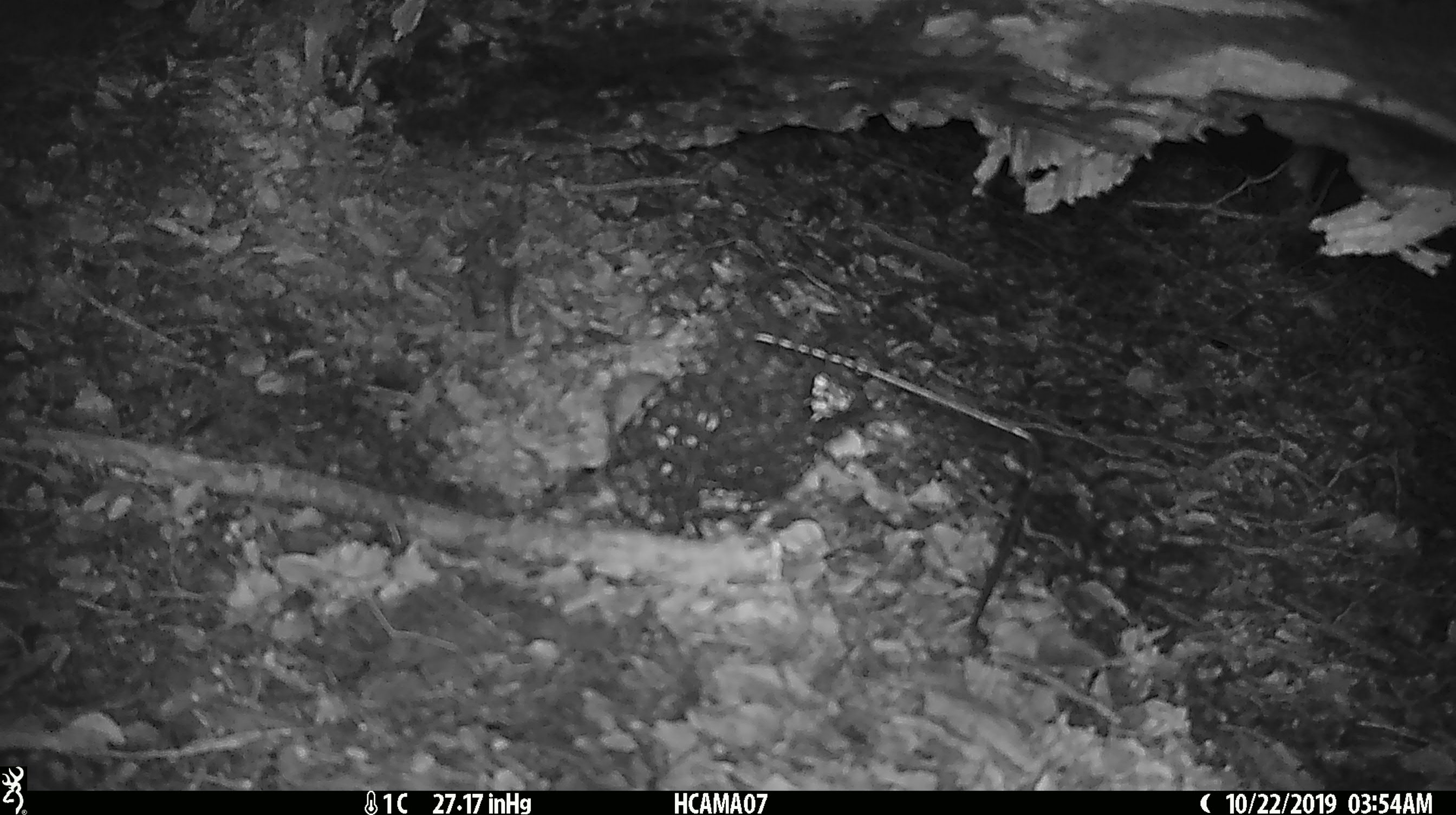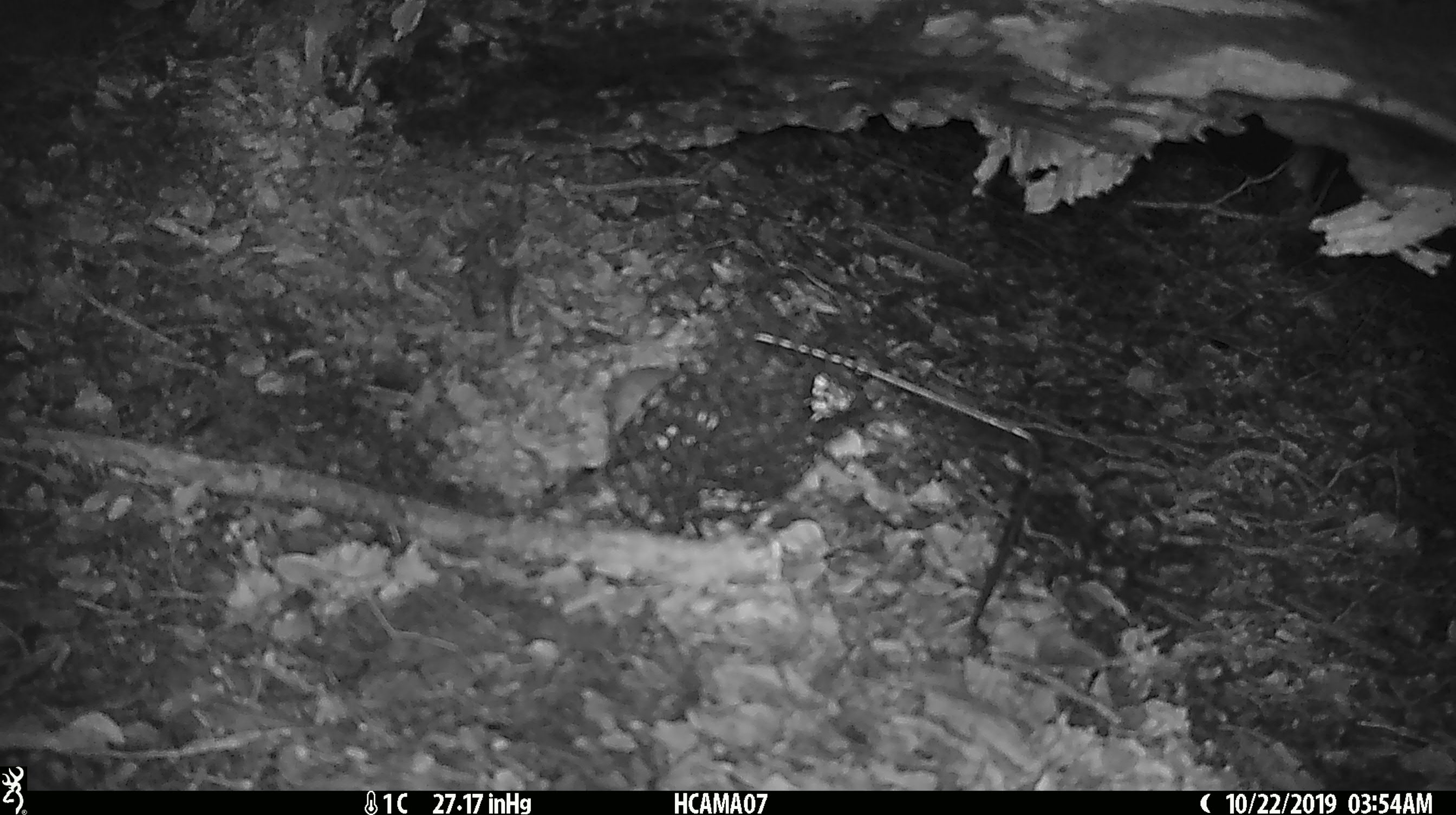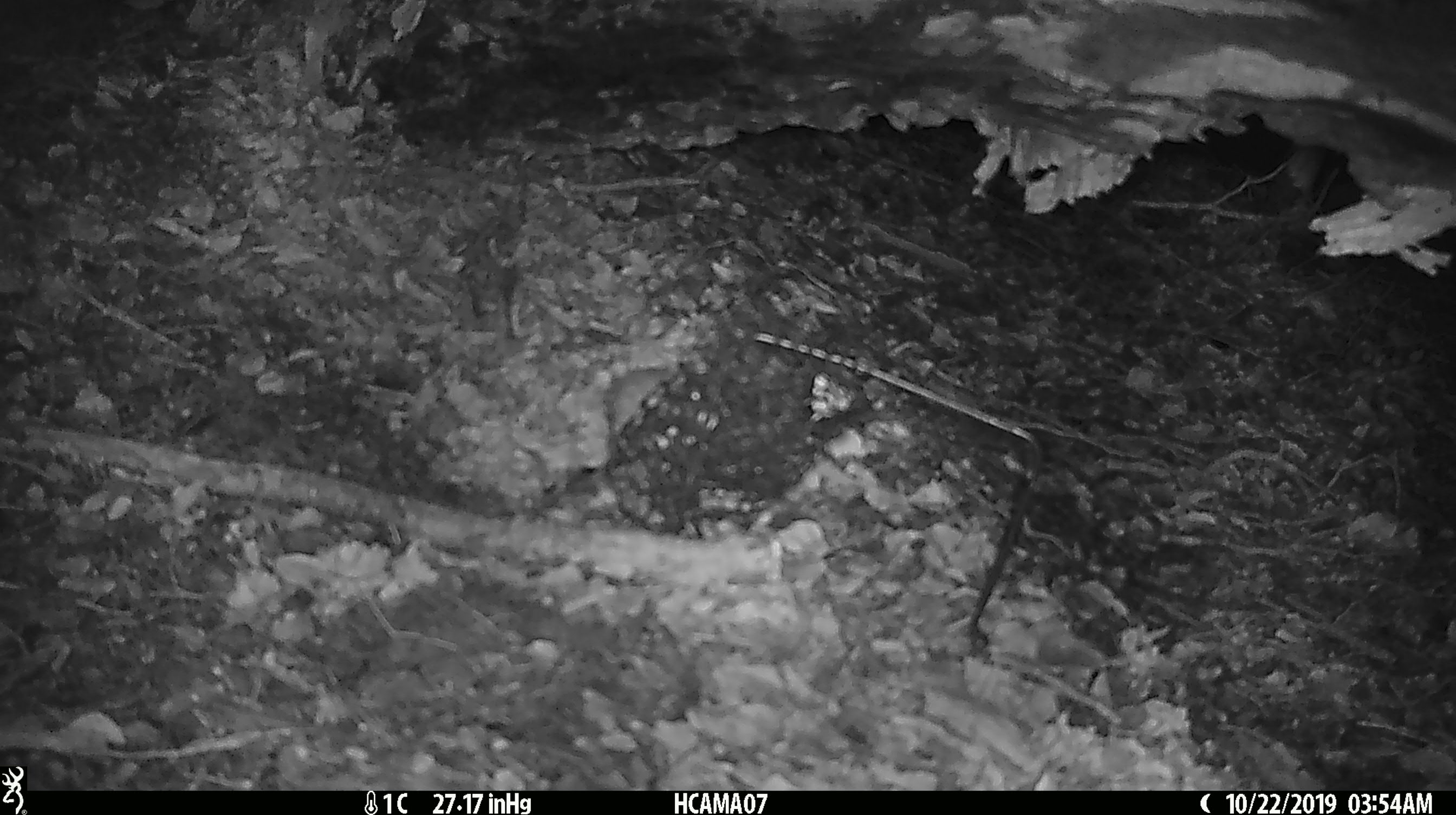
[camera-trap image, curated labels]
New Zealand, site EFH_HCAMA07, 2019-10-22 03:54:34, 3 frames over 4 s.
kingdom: Animalia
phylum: Chordata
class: Mammalia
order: Rodentia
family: Muridae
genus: Mus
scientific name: Mus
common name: mouse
Mouse (Mus).